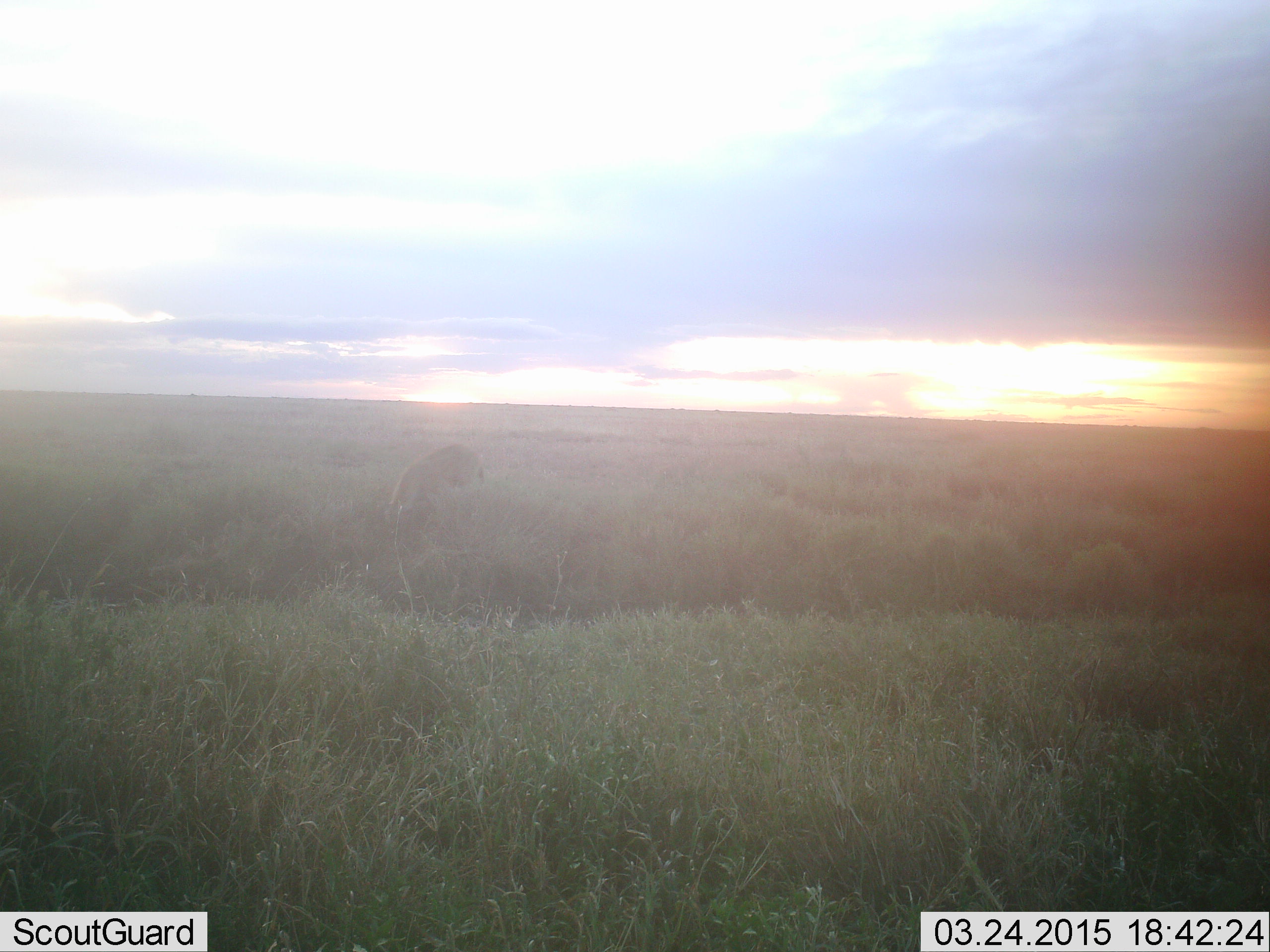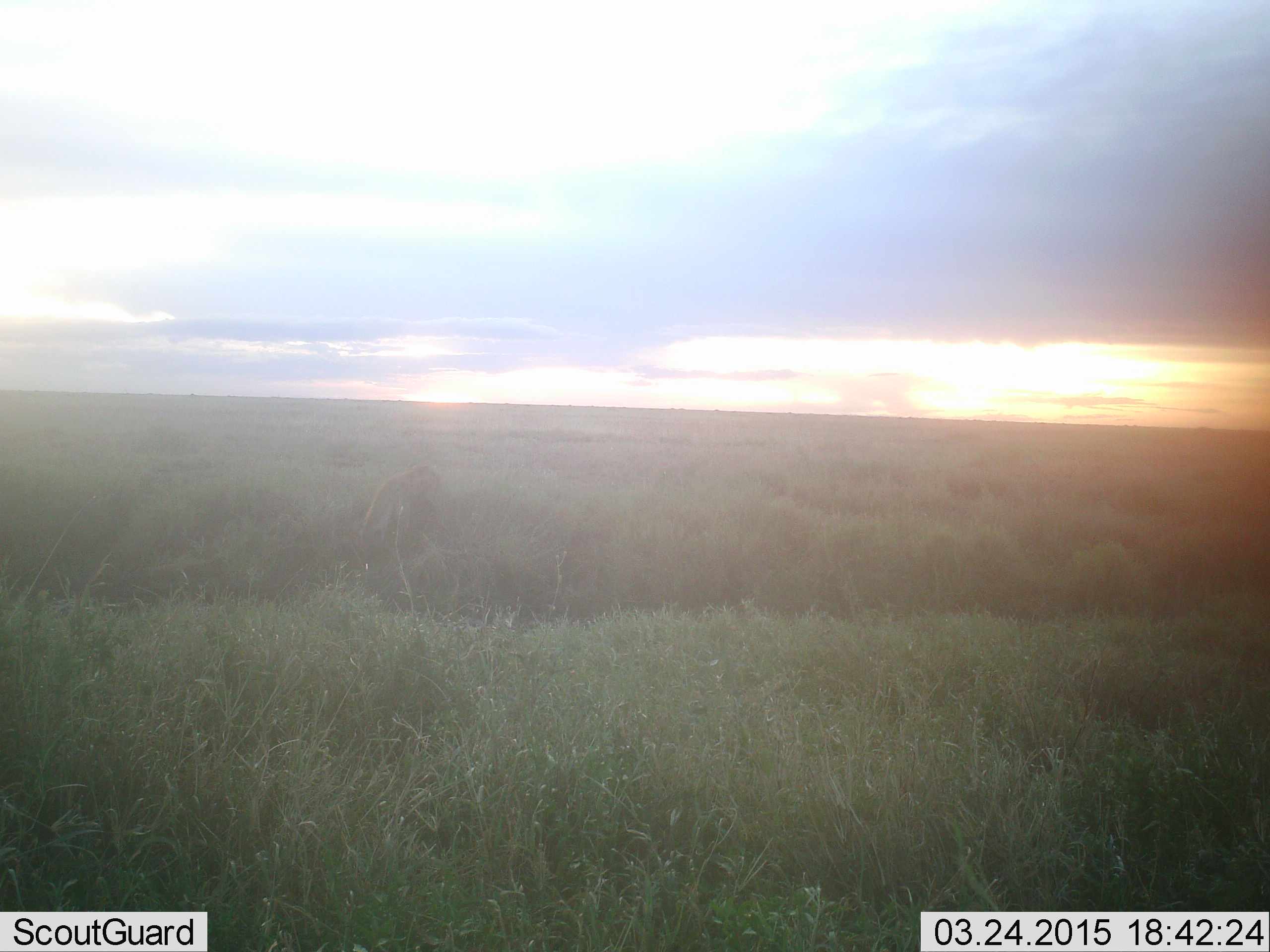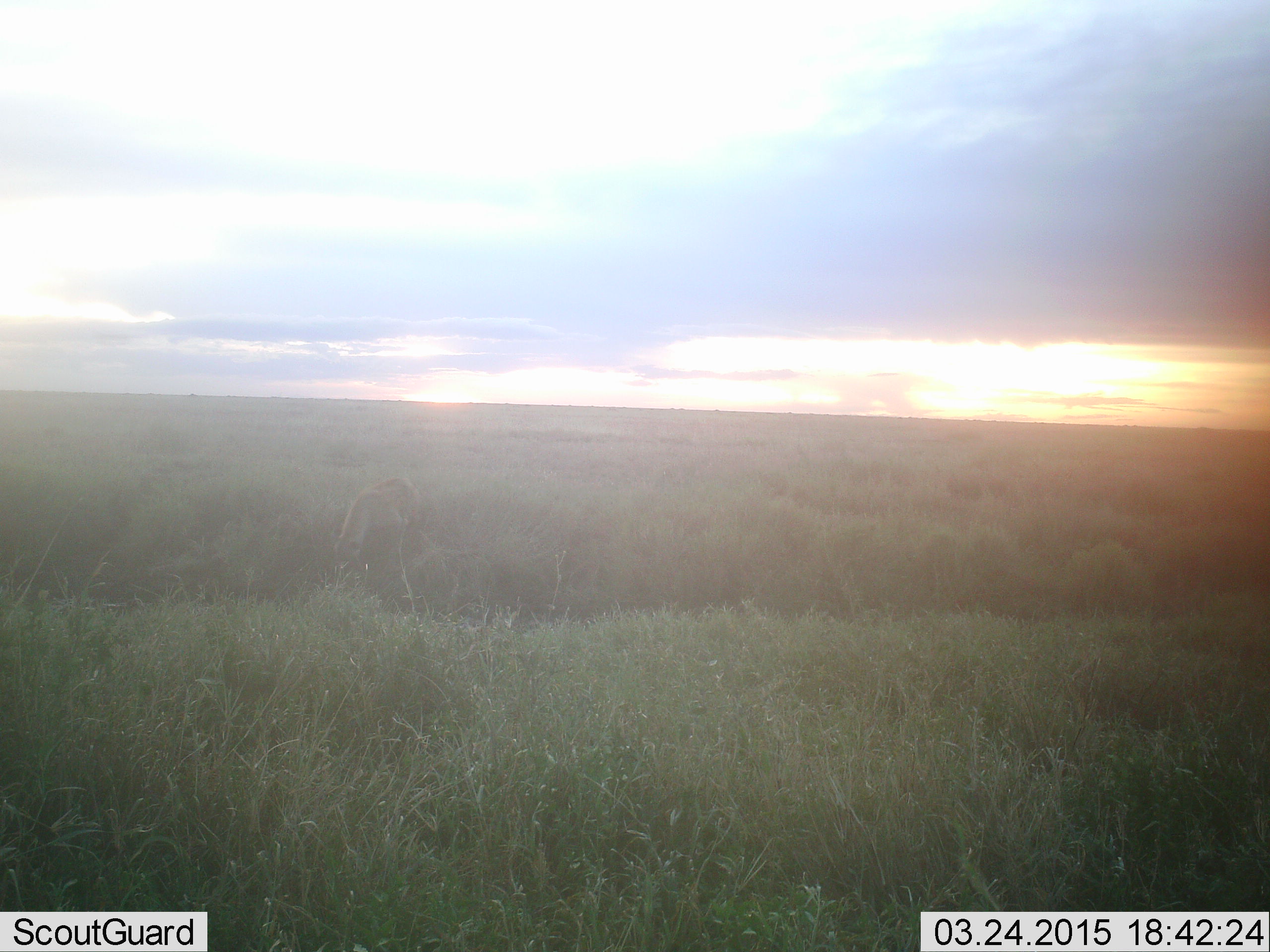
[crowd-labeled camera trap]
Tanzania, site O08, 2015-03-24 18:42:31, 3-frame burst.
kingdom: Animalia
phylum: Chordata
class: Mammalia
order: Carnivora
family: Hyaenidae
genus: Crocuta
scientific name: Crocuta crocuta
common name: spotted hyena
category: hyenaspotted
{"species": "hyenaspotted (spotted hyena) (Crocuta crocuta)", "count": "1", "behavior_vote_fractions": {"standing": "20%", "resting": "0%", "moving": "80%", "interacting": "0%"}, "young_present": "0%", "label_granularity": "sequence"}